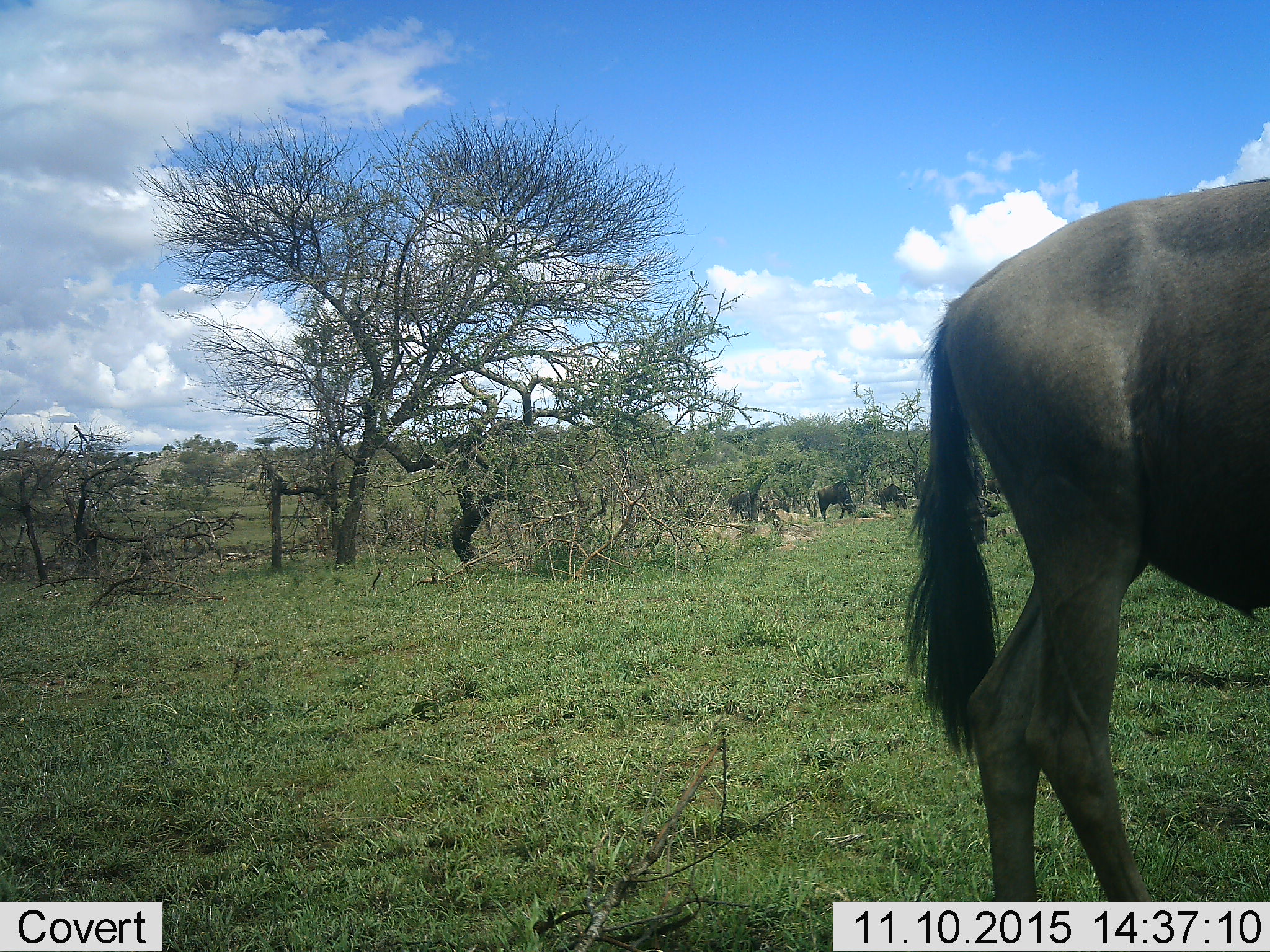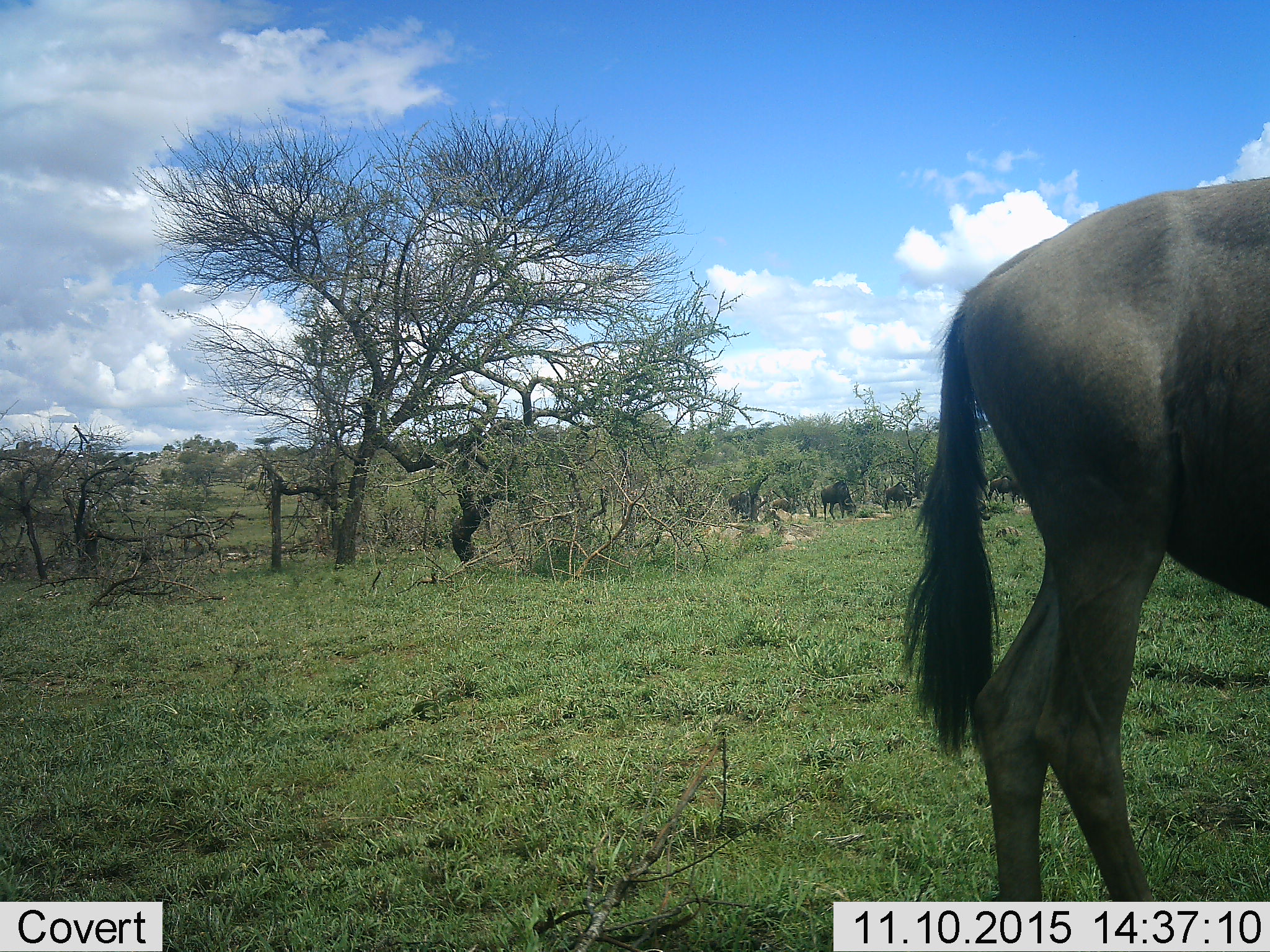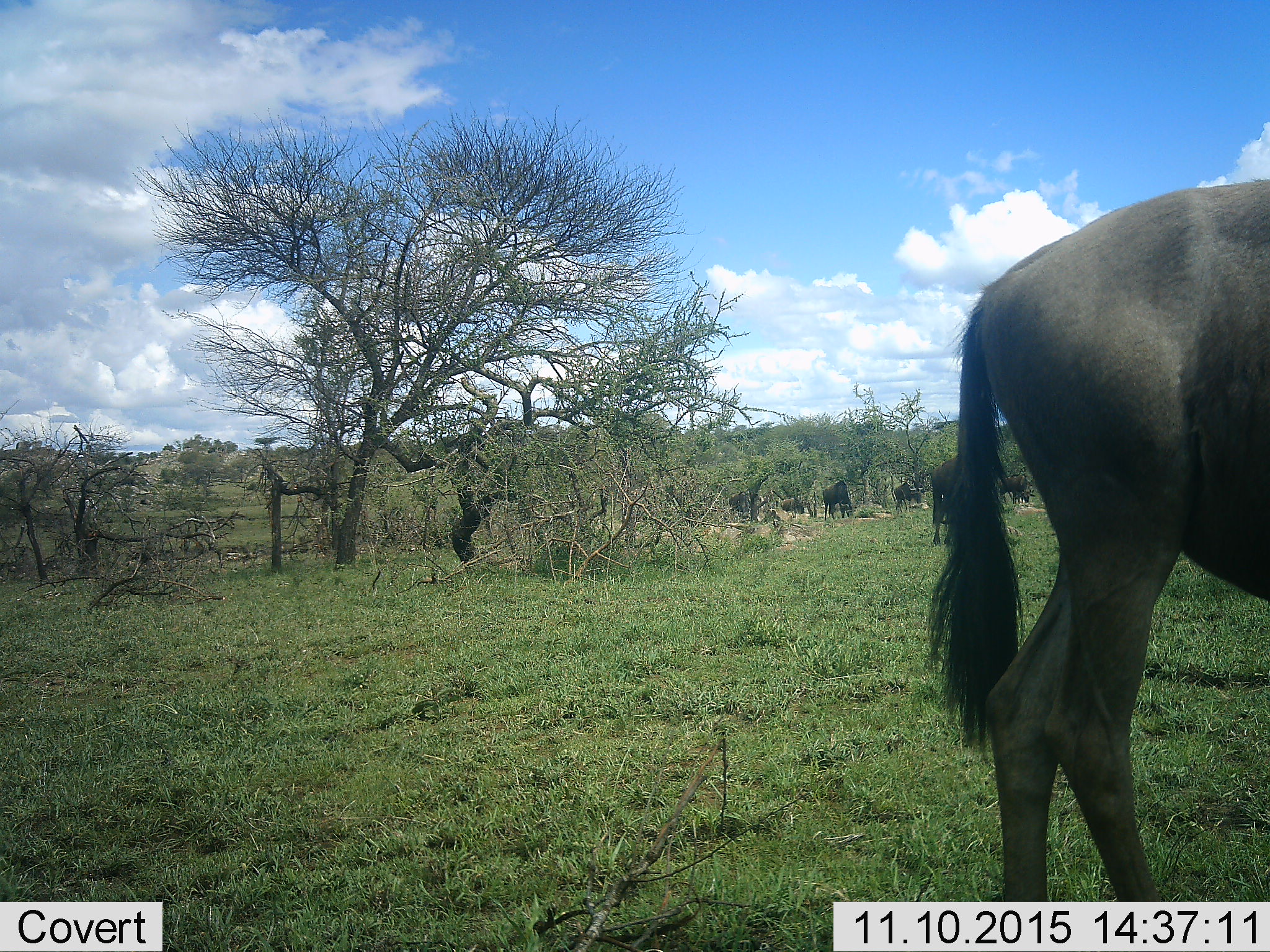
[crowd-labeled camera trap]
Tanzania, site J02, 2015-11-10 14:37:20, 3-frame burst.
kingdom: Animalia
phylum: Chordata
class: Mammalia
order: Artiodactyla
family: Bovidae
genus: Connochaetes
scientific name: Connochaetes taurinus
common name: blue wildebeest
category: wildebeest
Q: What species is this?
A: Wildebeest (blue wildebeest) (Connochaetes taurinus).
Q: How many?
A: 7.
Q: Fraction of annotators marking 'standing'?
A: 67%.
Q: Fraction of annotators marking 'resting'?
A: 11%.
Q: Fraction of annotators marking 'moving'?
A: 78%.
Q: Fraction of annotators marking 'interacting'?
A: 11%.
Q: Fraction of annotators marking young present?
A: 0%.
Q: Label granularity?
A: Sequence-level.